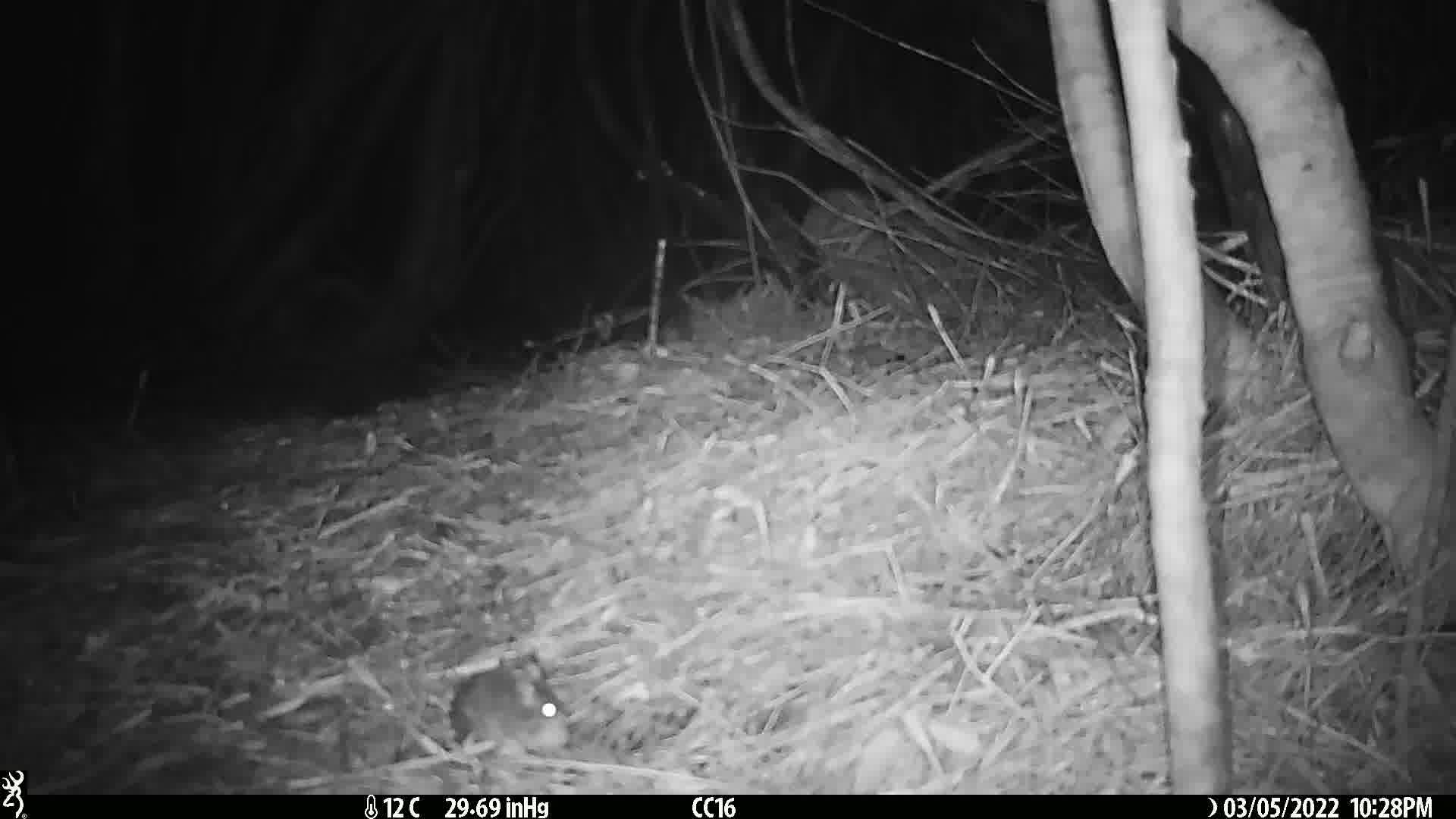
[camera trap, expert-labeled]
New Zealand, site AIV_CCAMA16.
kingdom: Animalia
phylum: Chordata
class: Mammalia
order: Rodentia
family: Muridae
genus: Mus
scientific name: Mus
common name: mouse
Mouse (Mus).